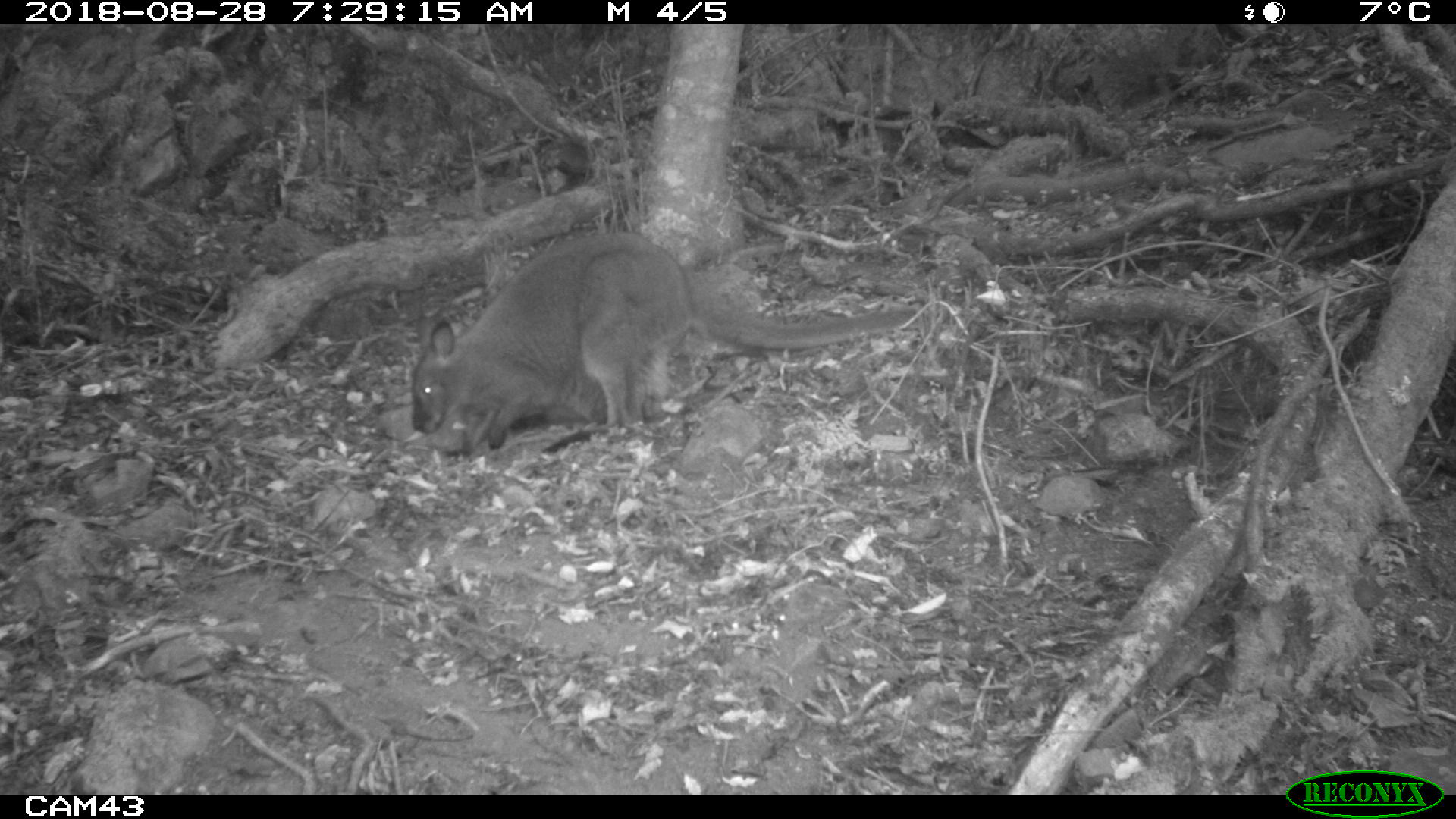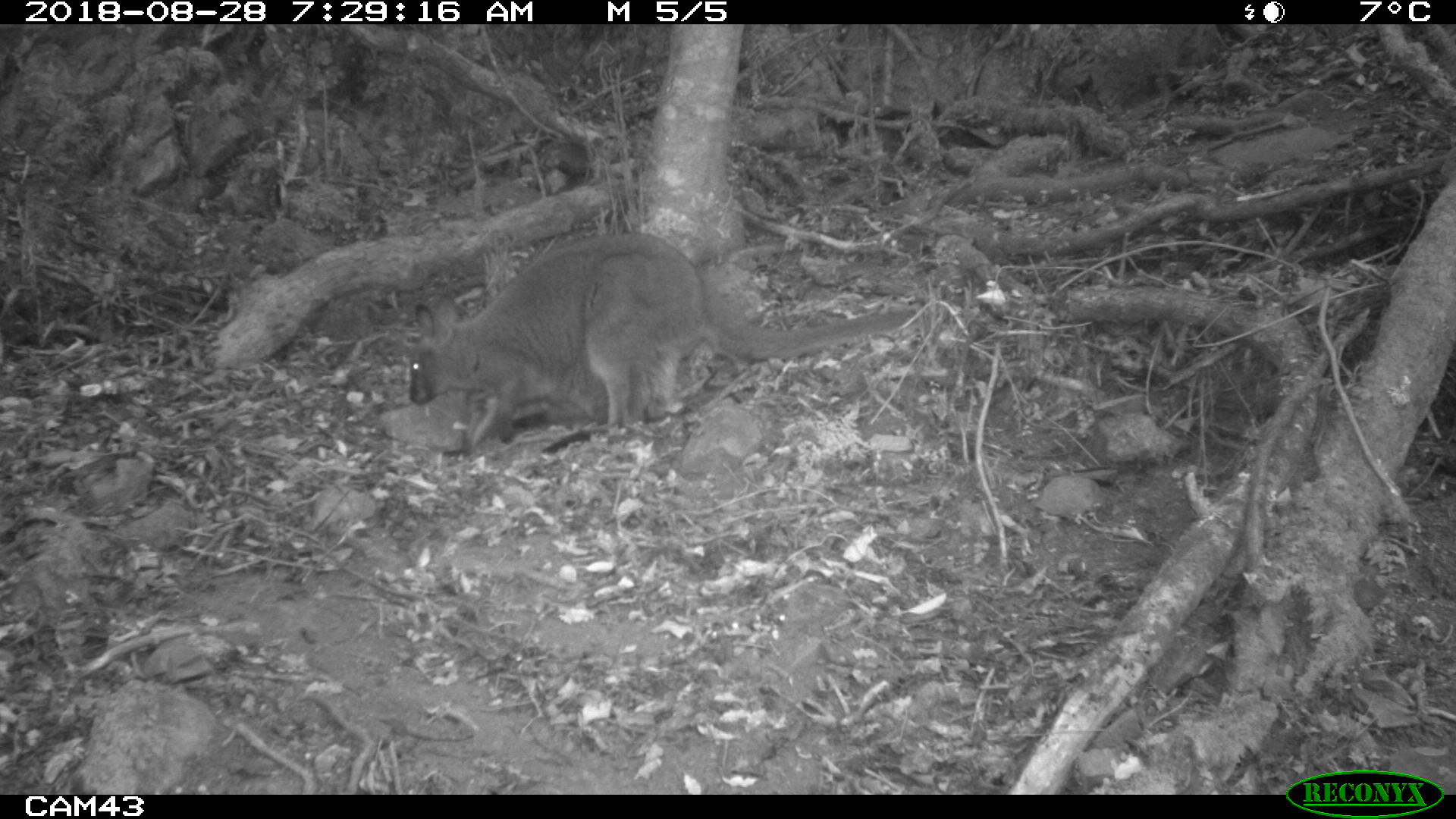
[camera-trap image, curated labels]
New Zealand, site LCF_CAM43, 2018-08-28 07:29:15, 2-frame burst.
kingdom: Animalia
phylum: Chordata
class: Mammalia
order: Diprotodontia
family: Macropodidae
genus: Notamacropus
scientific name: Notamacropus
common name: wallaby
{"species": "wallaby (Notamacropus)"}